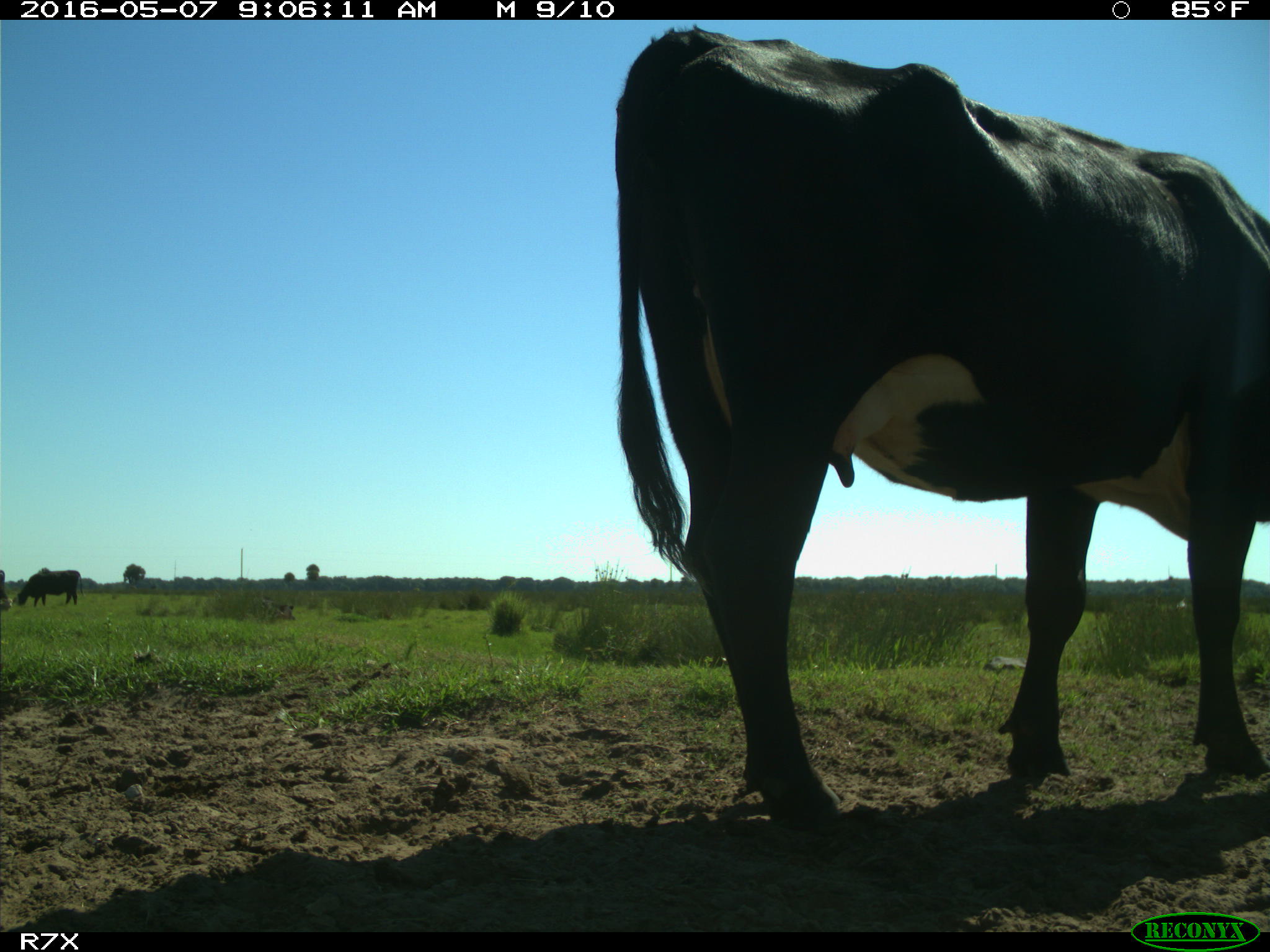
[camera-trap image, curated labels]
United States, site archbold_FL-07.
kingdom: Animalia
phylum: Chordata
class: Mammalia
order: Artiodactyla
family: Bovidae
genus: Bos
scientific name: Bos taurus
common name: domestic cow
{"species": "Bos taurus (domestic cow)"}